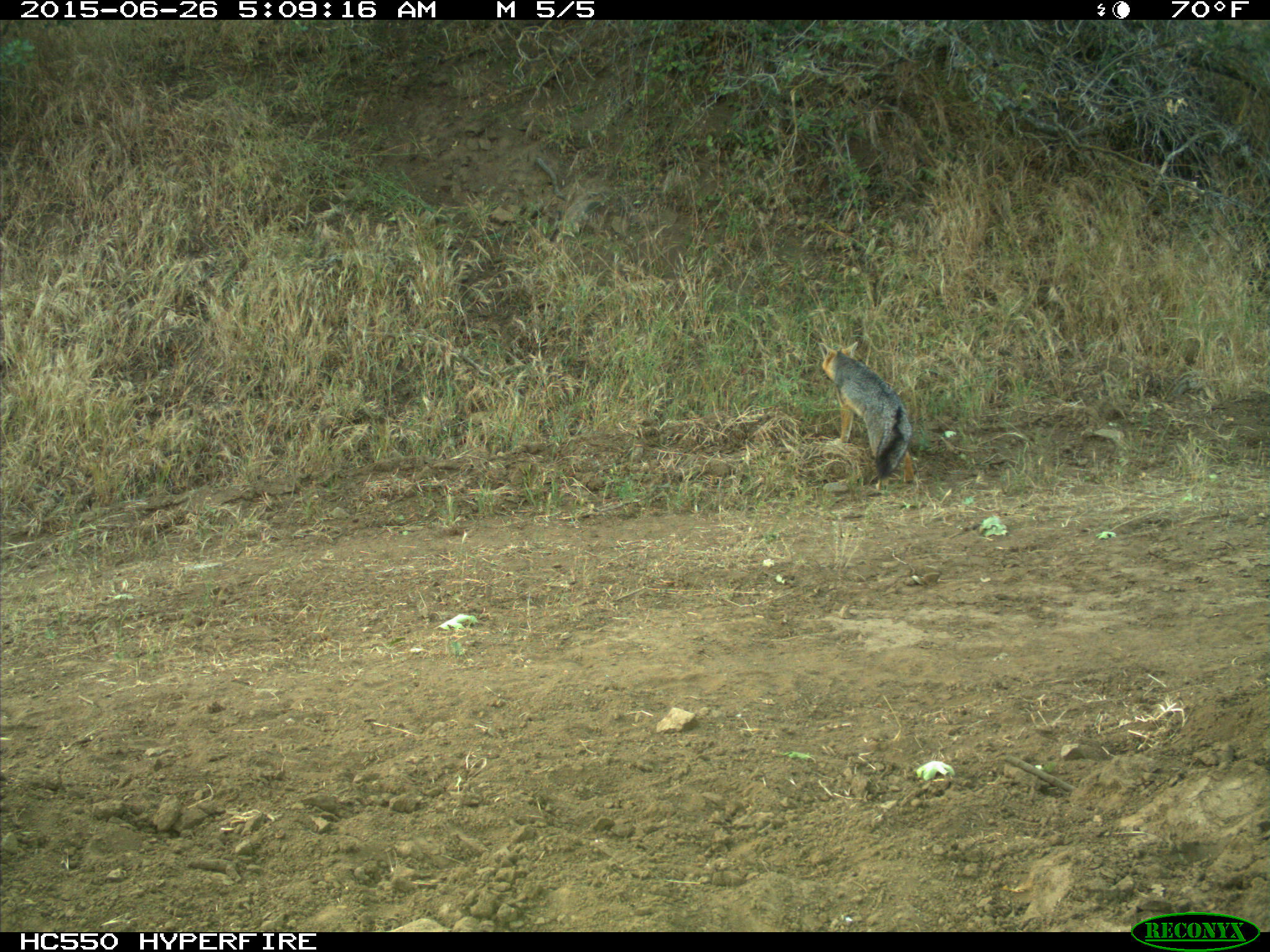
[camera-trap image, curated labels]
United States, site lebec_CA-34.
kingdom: Animalia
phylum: Chordata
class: Mammalia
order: Carnivora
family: Canidae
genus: Urocyon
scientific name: Urocyon cinereoargenteus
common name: gray fox